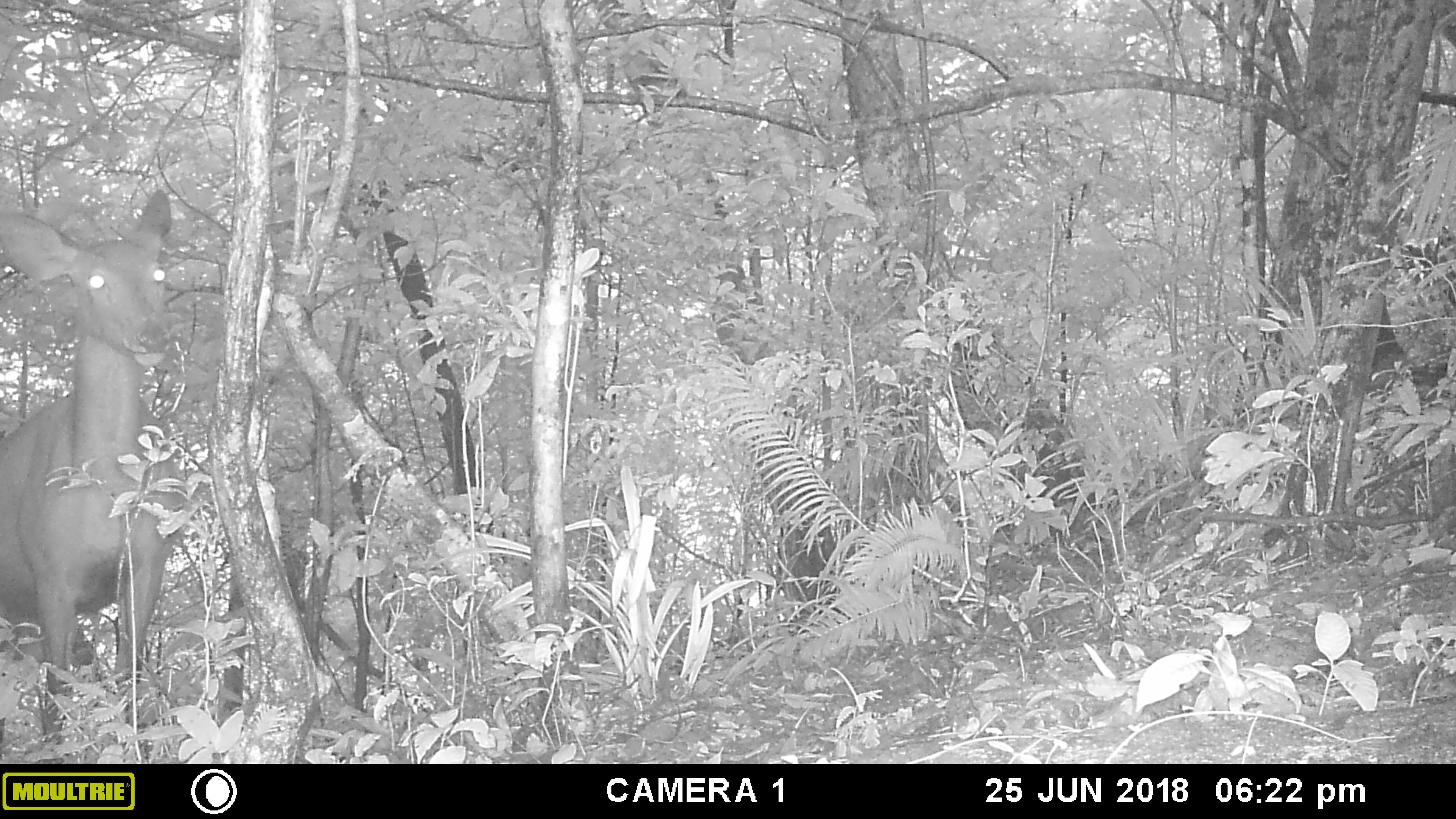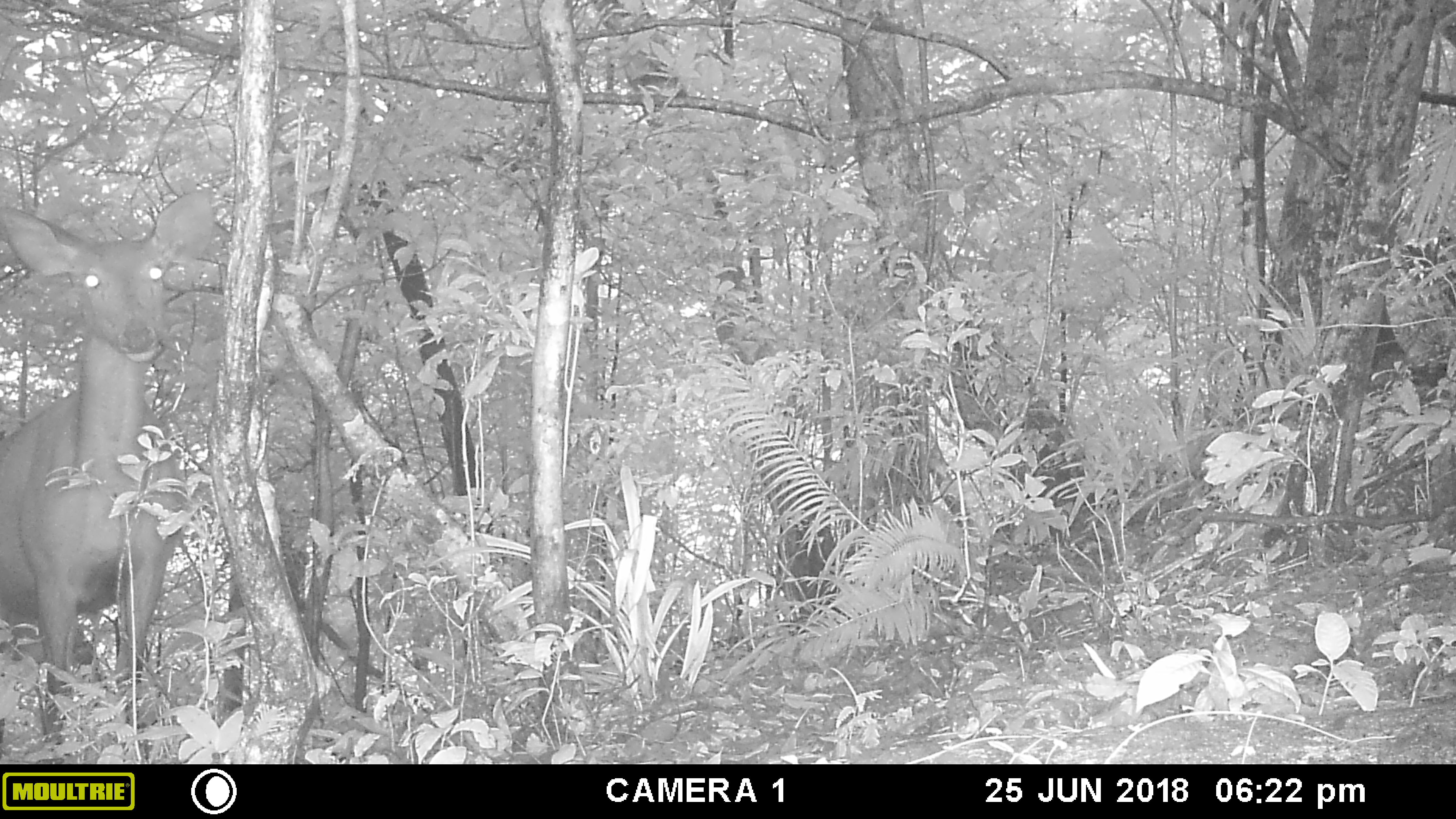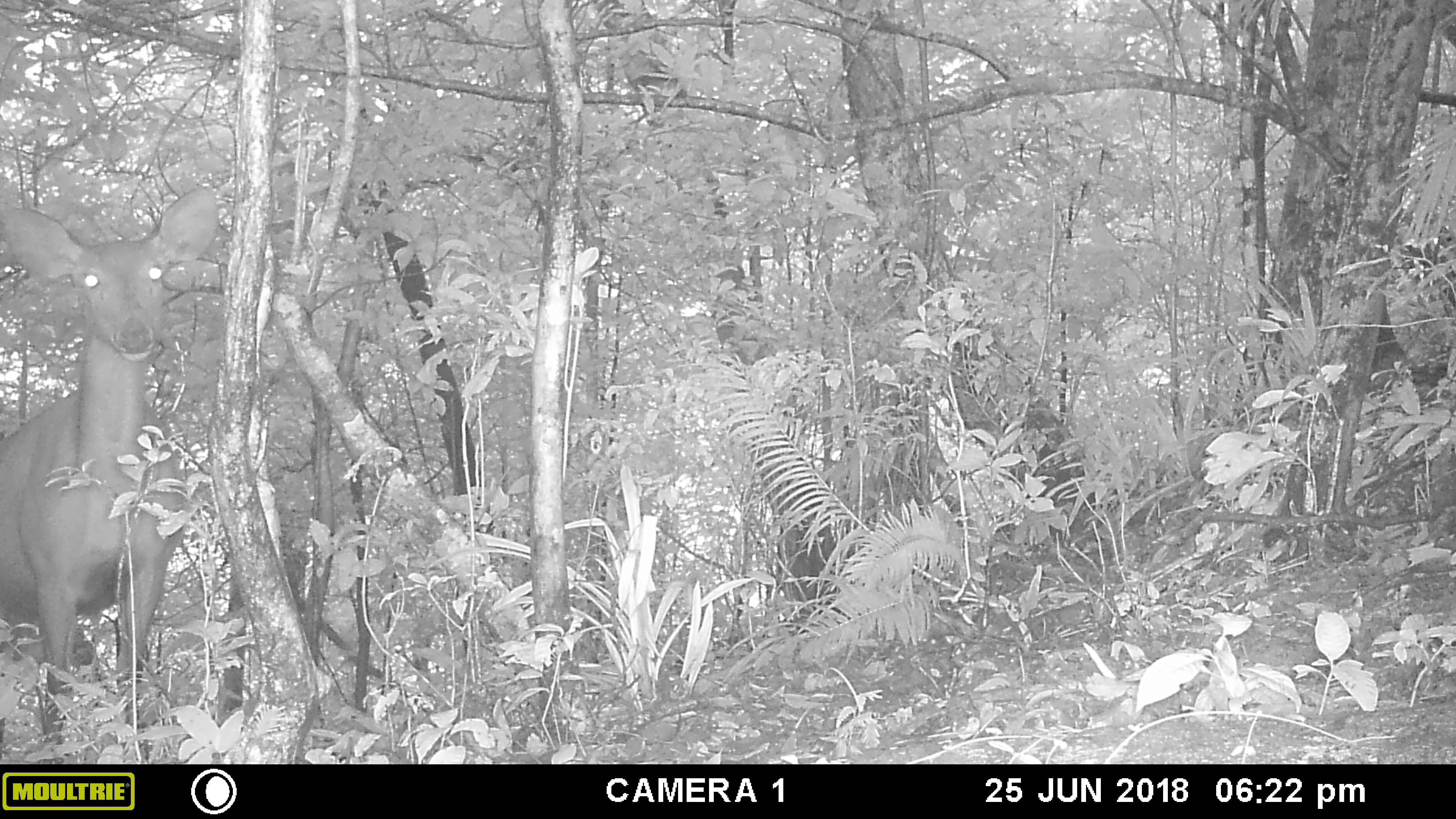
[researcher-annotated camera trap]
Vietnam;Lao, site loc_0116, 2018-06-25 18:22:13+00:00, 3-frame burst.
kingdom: Animalia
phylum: Chordata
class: Mammalia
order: Artiodactyla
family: Cervidae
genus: Rusa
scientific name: Rusa unicolor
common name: sambar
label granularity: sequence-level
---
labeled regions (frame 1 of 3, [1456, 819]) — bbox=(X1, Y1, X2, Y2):
sambar: bbox=(0, 188, 185, 743)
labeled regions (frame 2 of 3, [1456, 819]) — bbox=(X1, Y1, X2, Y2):
sambar: bbox=(0, 188, 214, 743)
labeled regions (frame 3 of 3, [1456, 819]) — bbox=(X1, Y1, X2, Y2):
sambar: bbox=(0, 187, 219, 743)